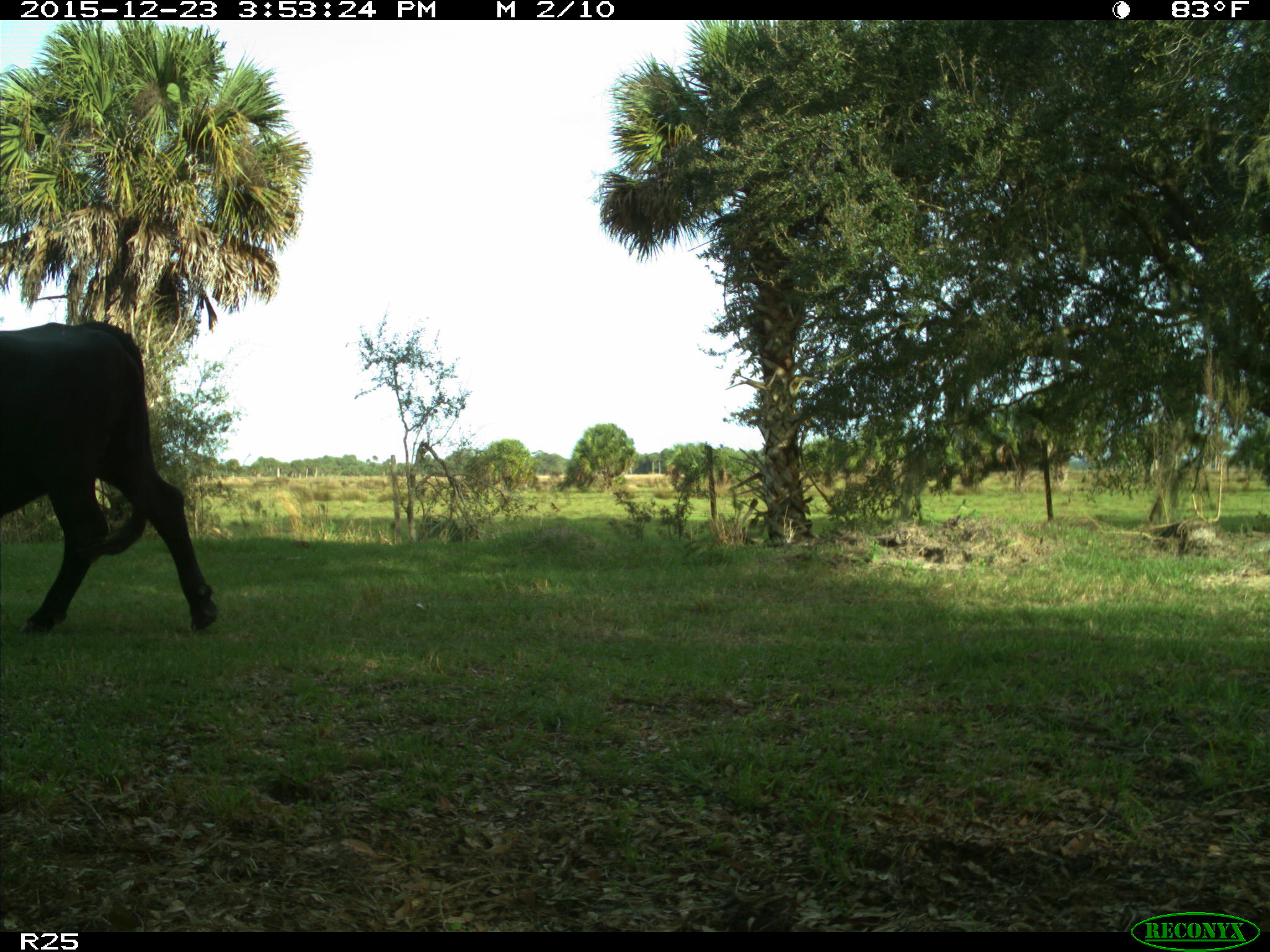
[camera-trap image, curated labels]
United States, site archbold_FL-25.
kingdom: Animalia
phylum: Chordata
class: Mammalia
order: Artiodactyla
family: Bovidae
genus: Bos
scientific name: Bos taurus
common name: domestic cow